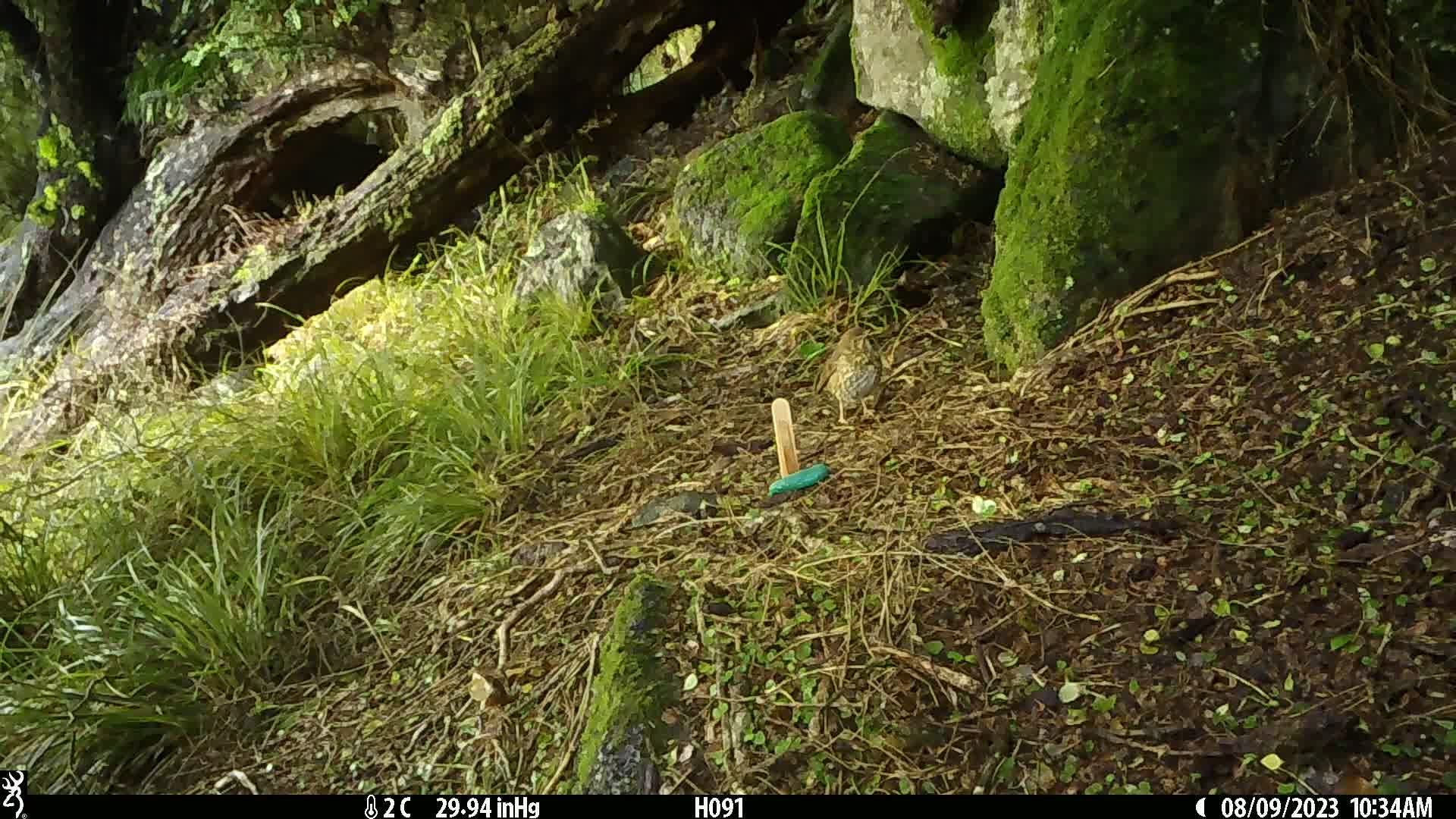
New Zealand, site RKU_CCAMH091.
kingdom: Animalia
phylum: Chordata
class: Aves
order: Passeriformes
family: Turdidae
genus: Turdus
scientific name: Turdus philomelos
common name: song thrush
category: thrush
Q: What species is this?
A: Thrush (song thrush) (Turdus philomelos).